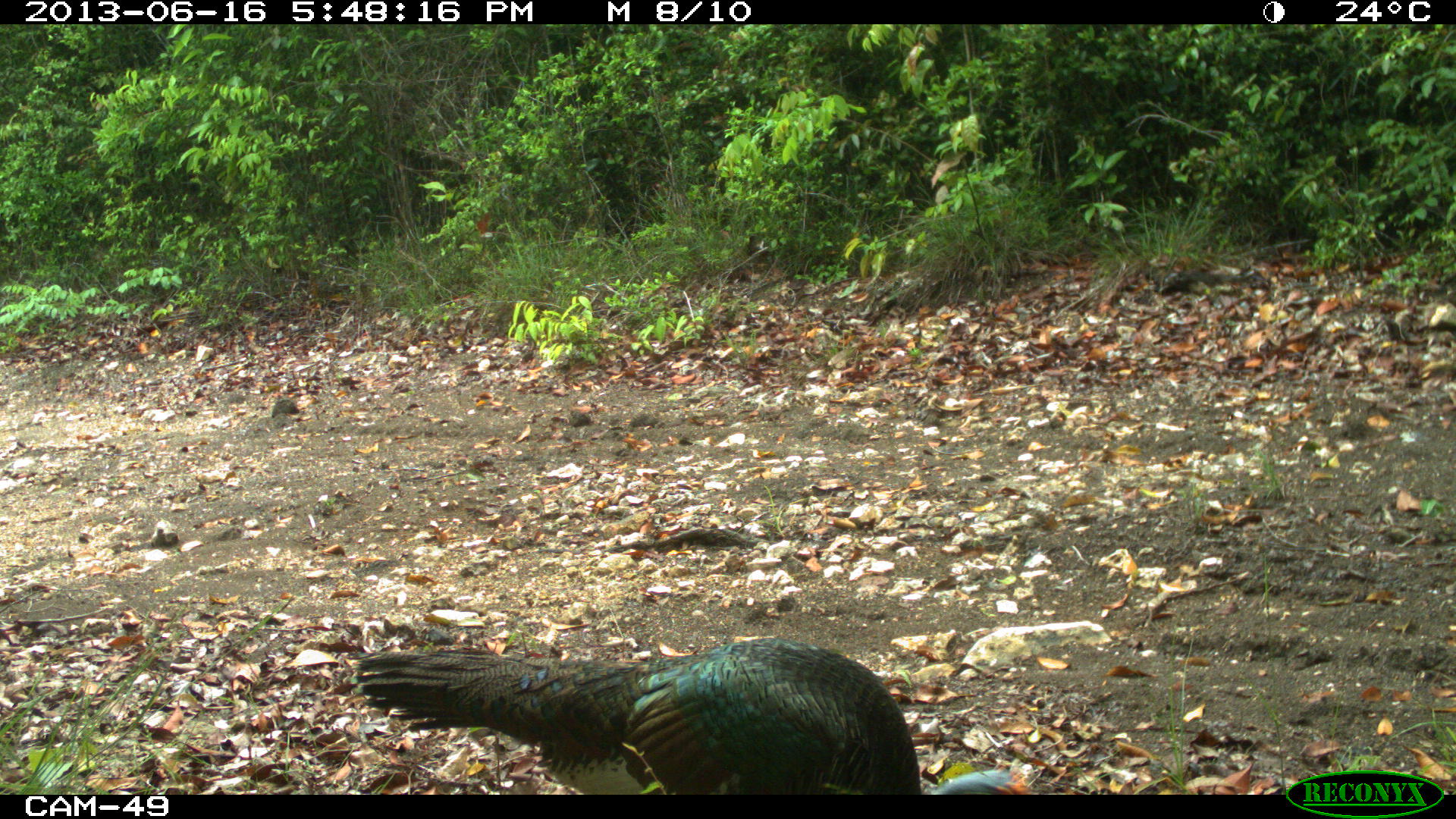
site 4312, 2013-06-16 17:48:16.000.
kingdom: Animalia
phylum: Chordata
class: Aves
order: Galliformes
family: Phasianidae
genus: Meleagris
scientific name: Meleagris ocellata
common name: ocellated turkey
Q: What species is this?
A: Meleagris ocellata (ocellated turkey).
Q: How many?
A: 2.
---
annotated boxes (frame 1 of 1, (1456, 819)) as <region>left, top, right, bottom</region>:
meleagris ocellata: <region>346, 633, 1031, 792</region>